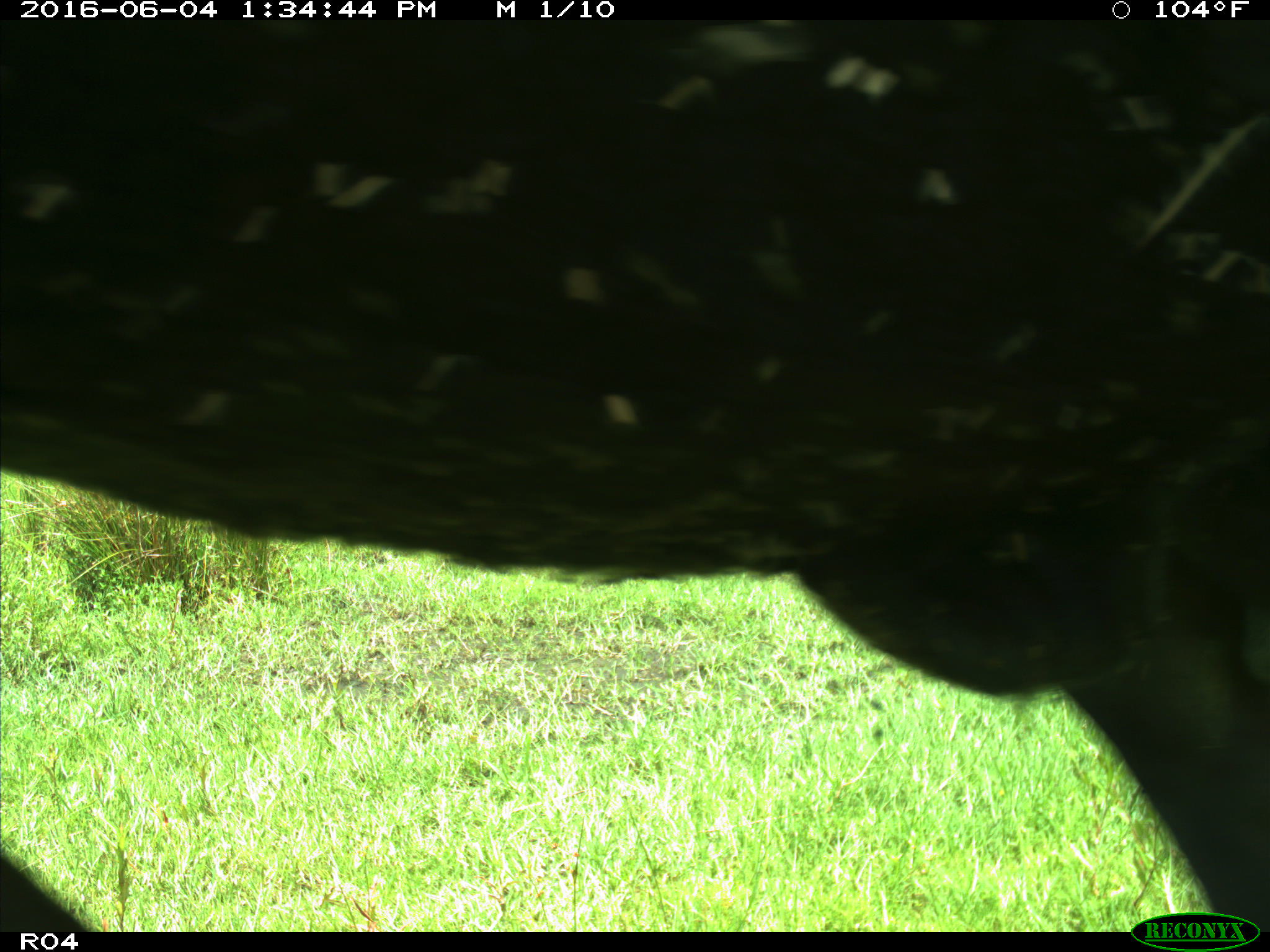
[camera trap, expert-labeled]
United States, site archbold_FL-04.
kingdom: Animalia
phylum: Chordata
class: Mammalia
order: Artiodactyla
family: Bovidae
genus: Bos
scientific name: Bos taurus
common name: domestic cow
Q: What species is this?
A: Bos taurus (domestic cow).